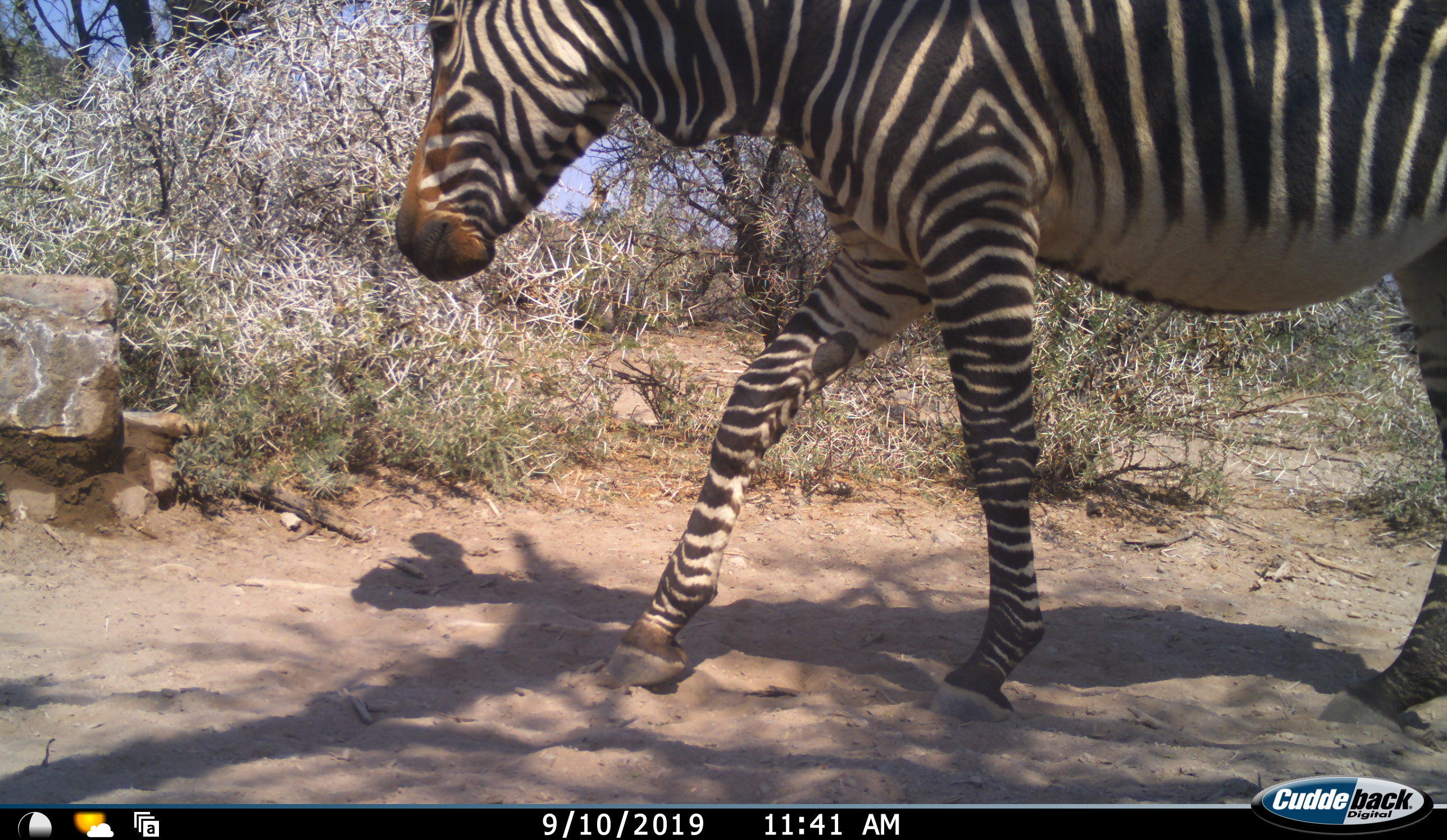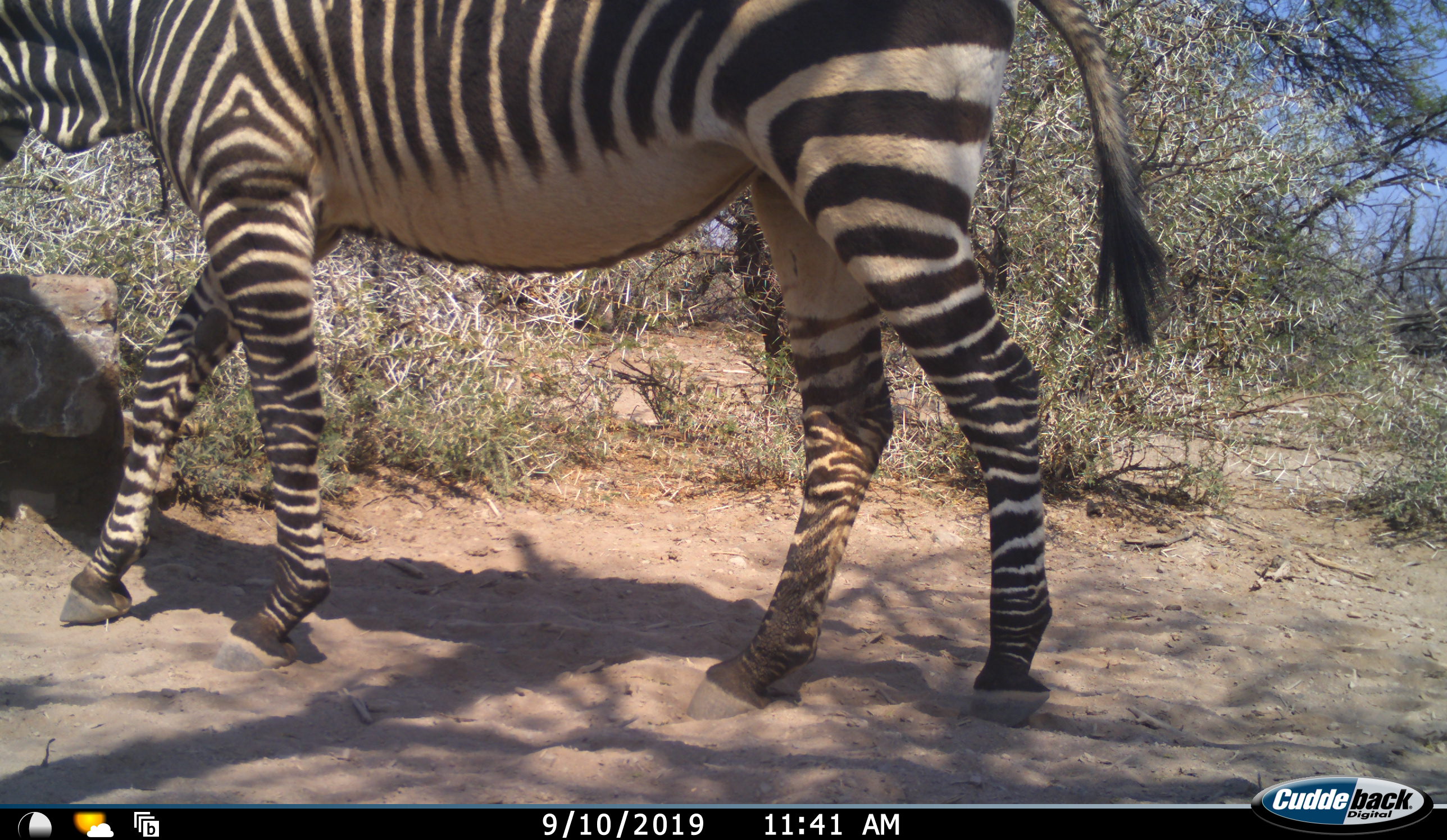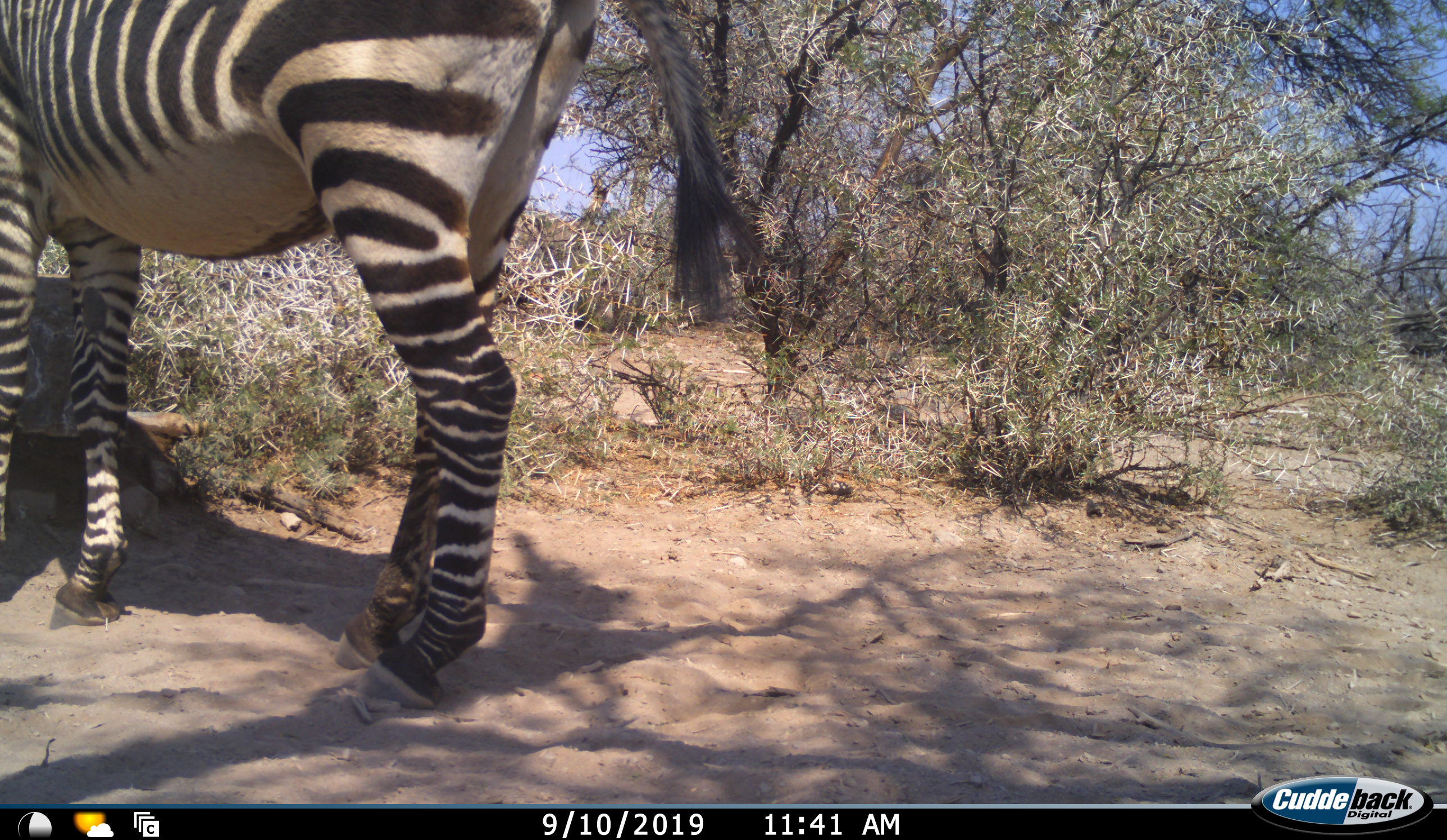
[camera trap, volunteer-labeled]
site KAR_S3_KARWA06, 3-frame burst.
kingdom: Animalia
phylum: Chordata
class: Mammalia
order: Perissodactyla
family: Equidae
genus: Equus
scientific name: Equus zebra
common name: mountain zebra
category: zebramountain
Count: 1.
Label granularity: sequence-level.